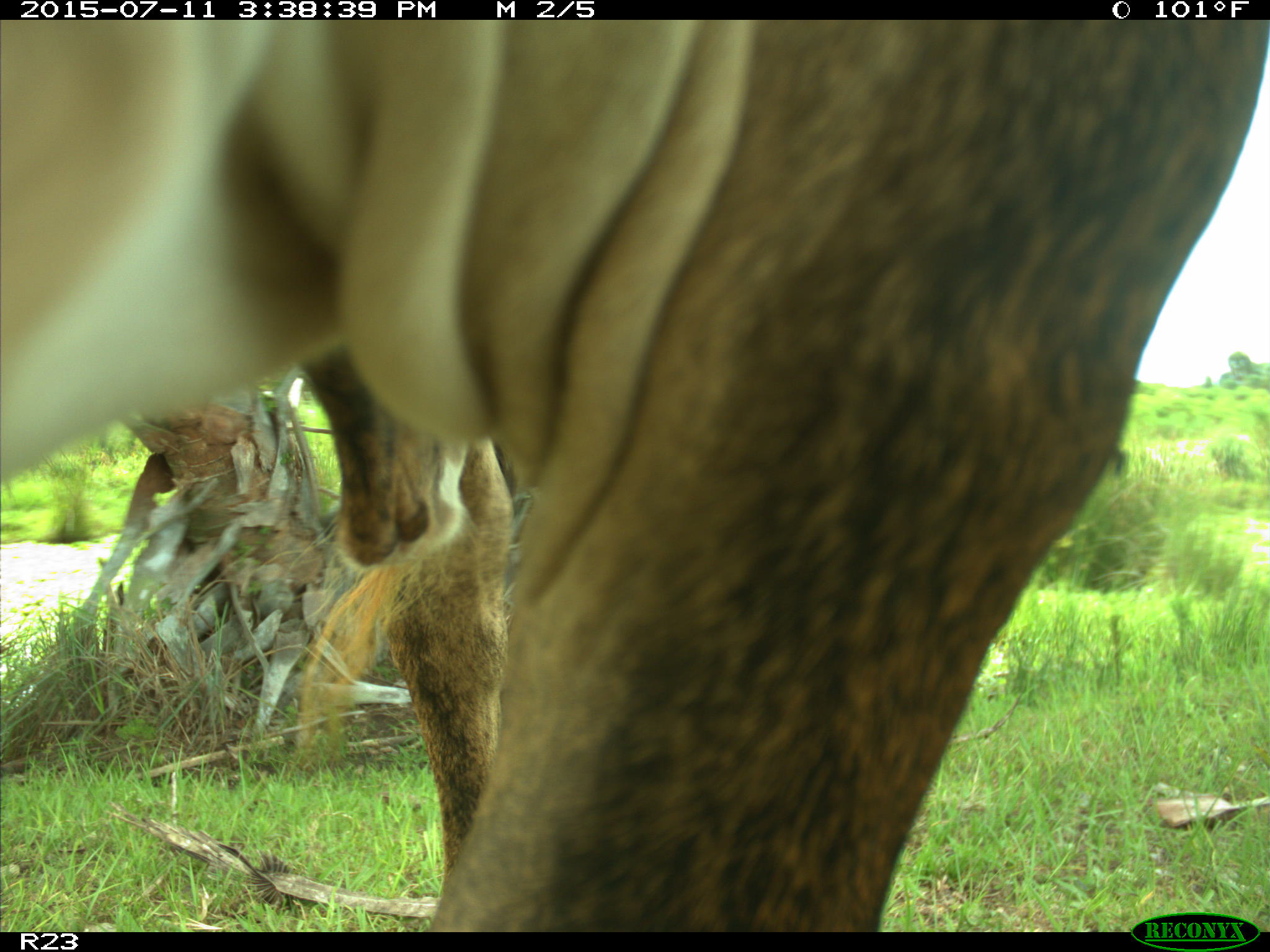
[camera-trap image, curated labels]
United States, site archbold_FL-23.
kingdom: Animalia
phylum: Chordata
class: Mammalia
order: Artiodactyla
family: Bovidae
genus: Bos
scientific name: Bos taurus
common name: domestic cow